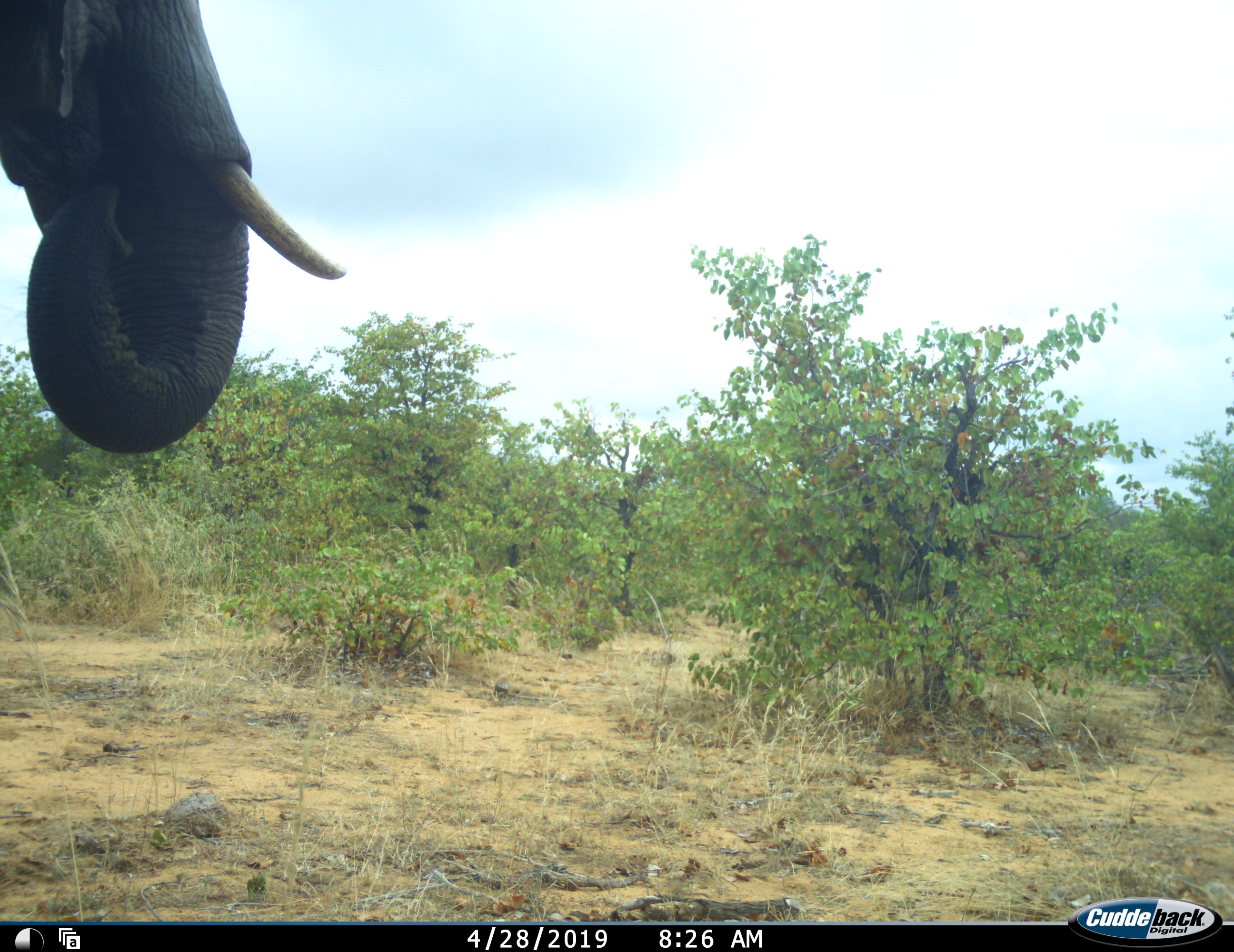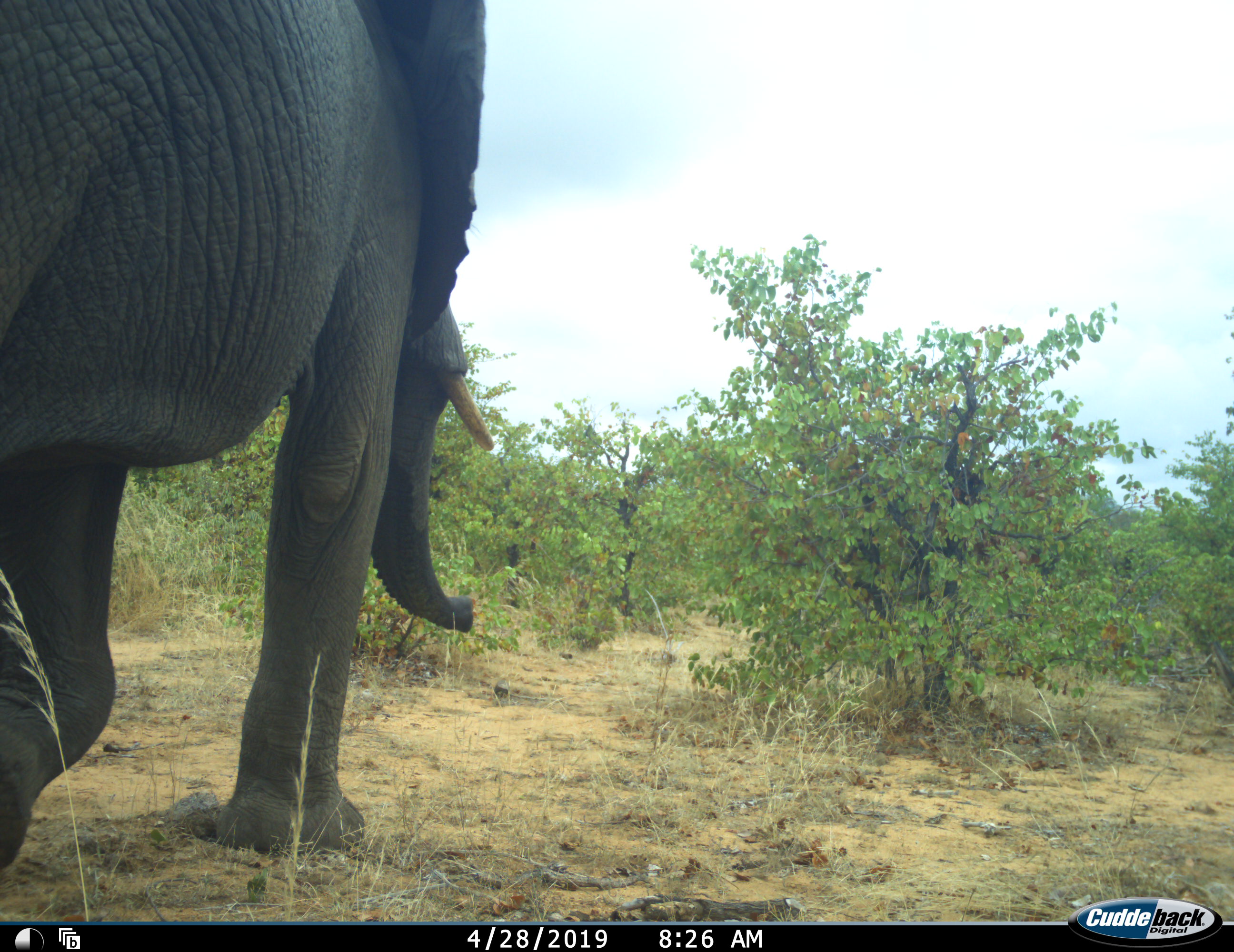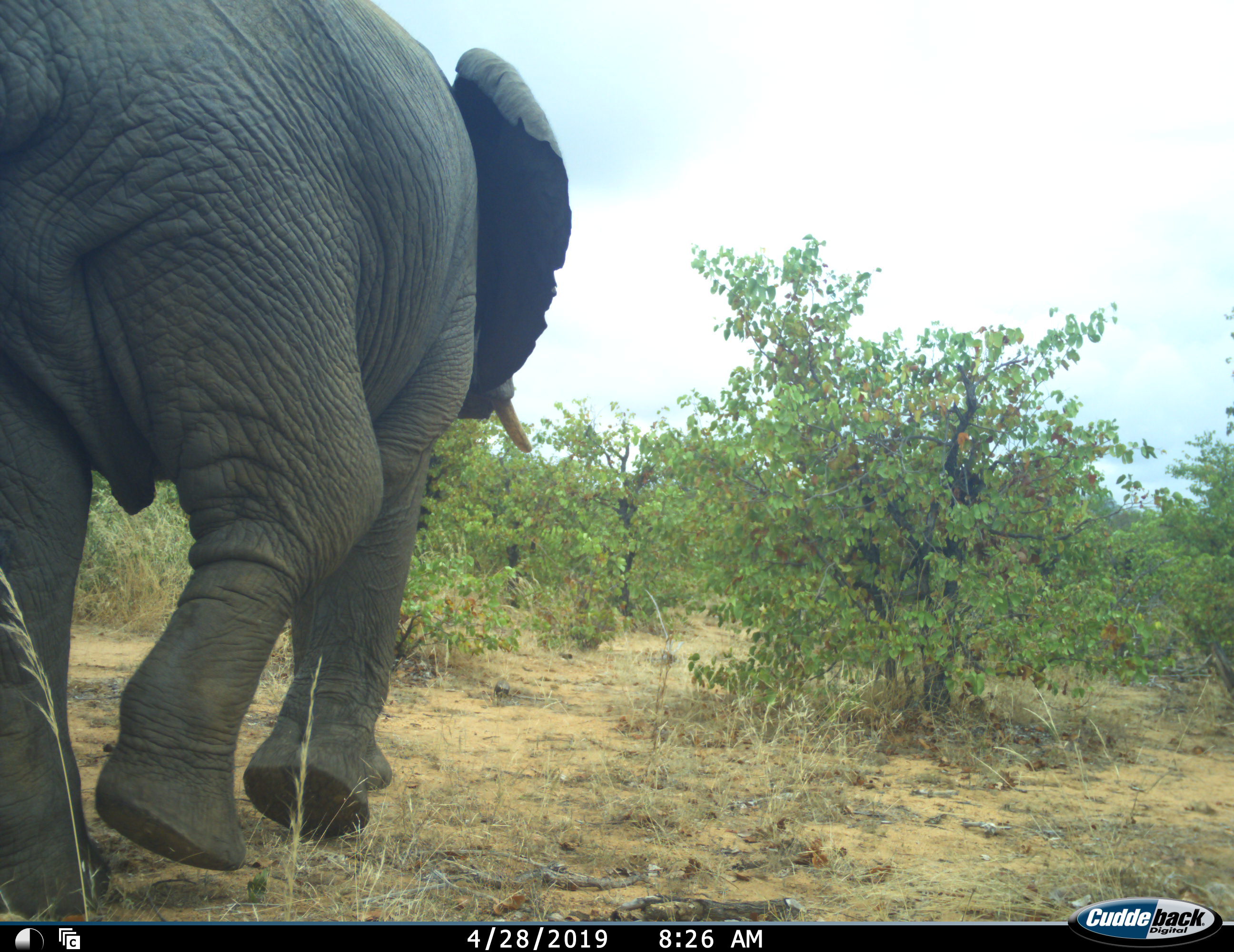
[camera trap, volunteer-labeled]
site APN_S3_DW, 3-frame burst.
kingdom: Animalia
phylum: Chordata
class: Mammalia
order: Proboscidea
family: Elephantidae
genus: Loxodonta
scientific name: Loxodonta africana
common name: african bush elephant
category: elephant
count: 1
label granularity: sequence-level